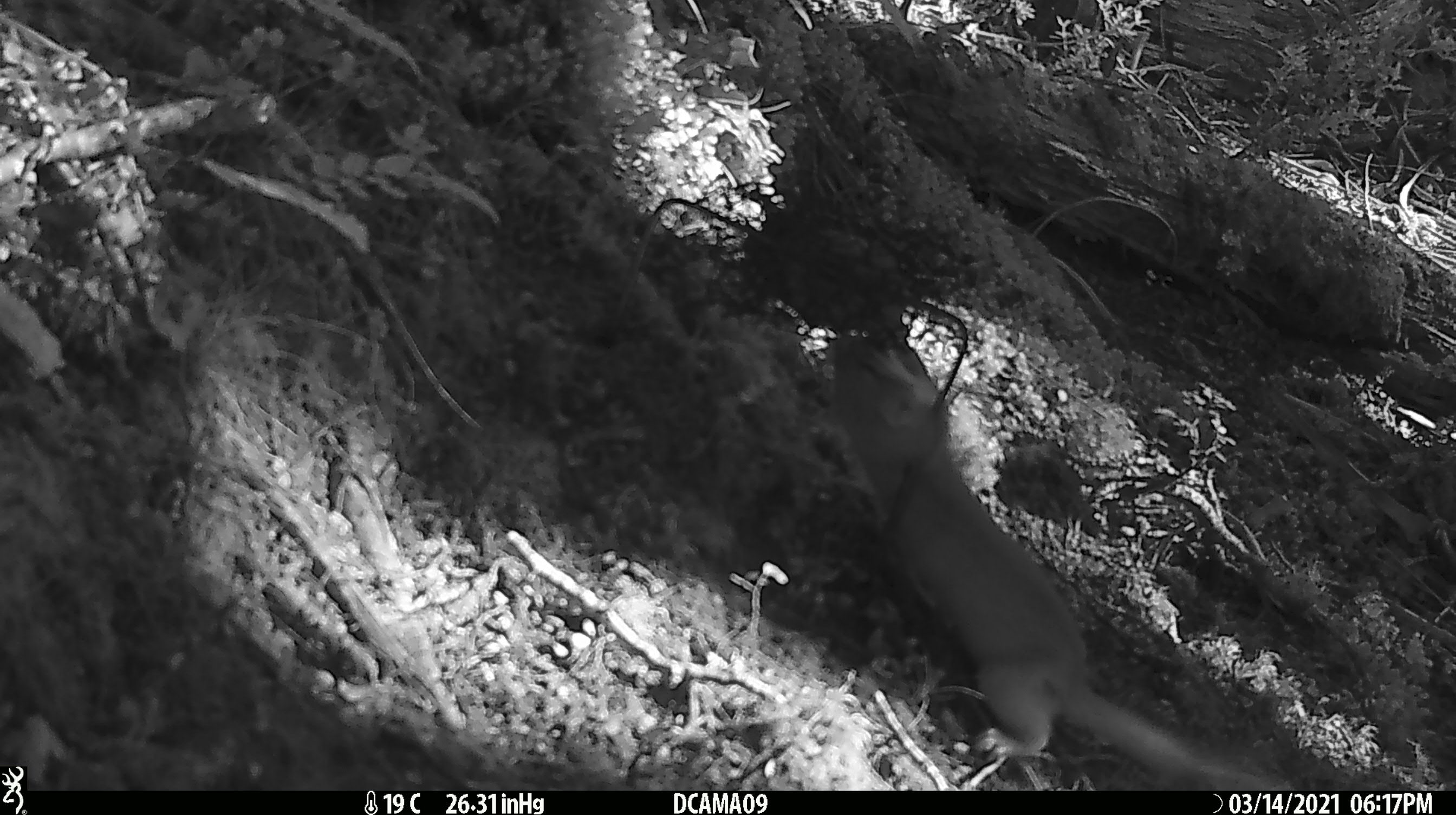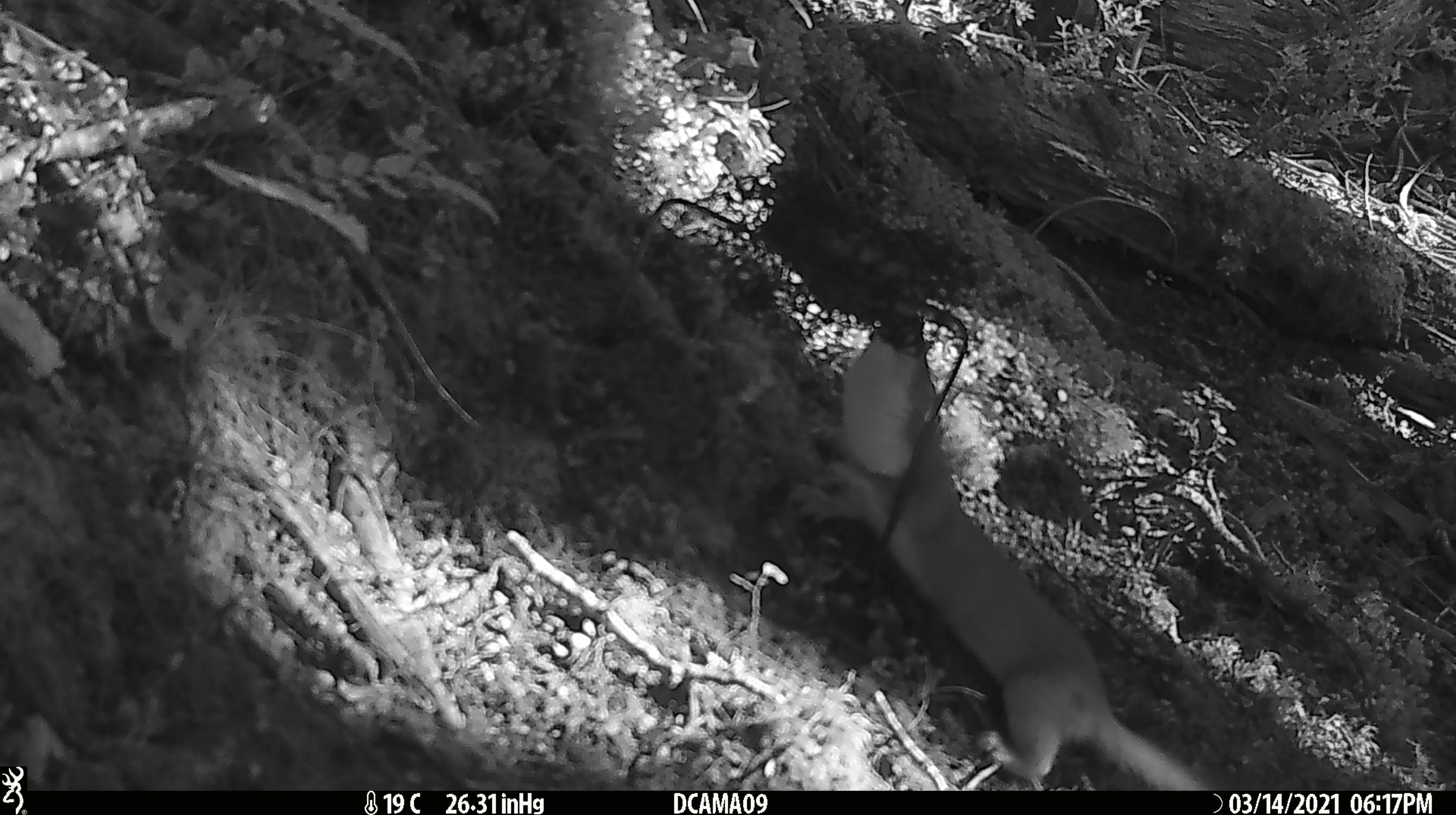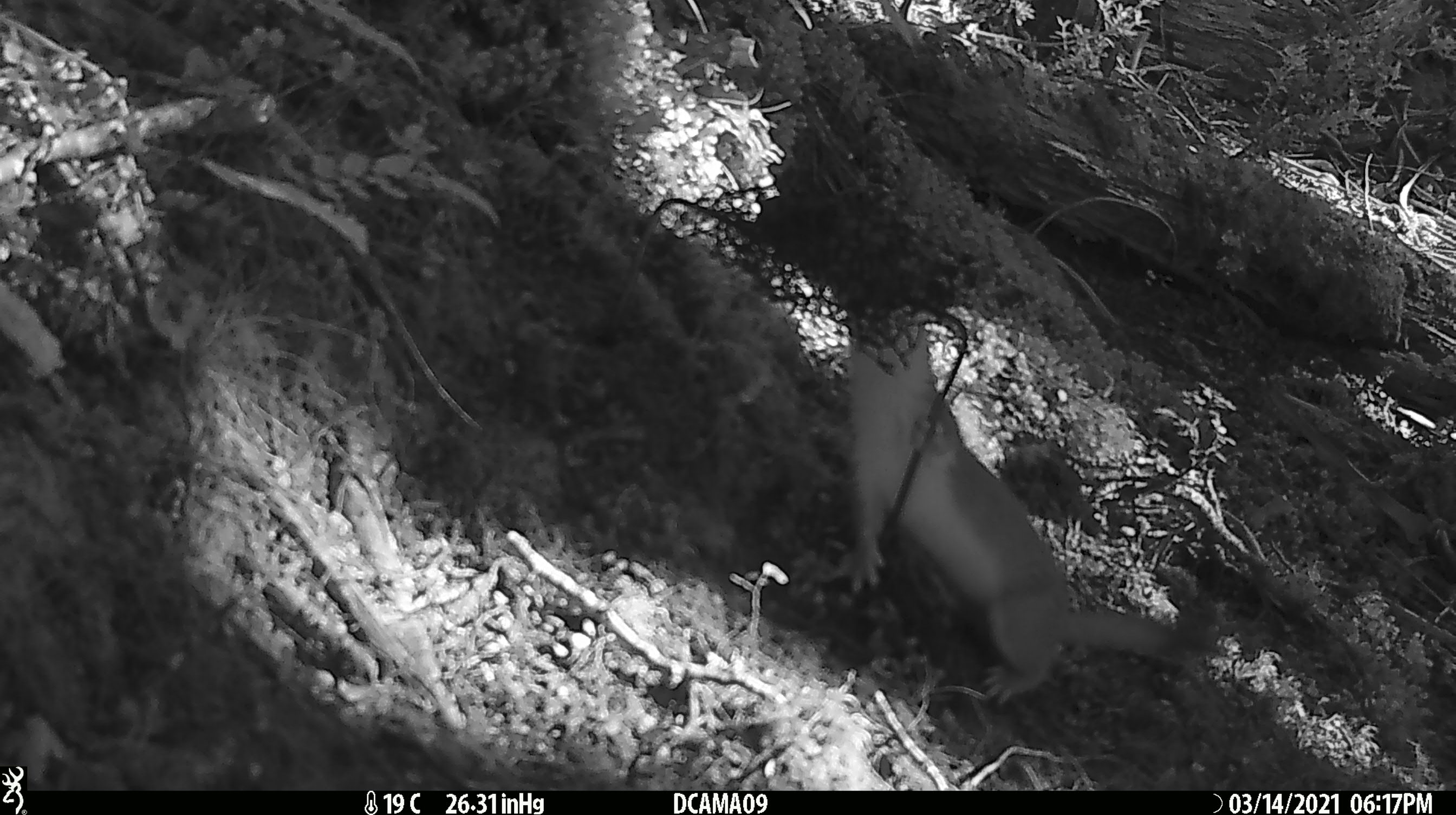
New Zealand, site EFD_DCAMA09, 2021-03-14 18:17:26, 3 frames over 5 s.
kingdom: Animalia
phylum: Chordata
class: Mammalia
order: Carnivora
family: Mustelidae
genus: Mustela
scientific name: Mustela erminea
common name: stoat